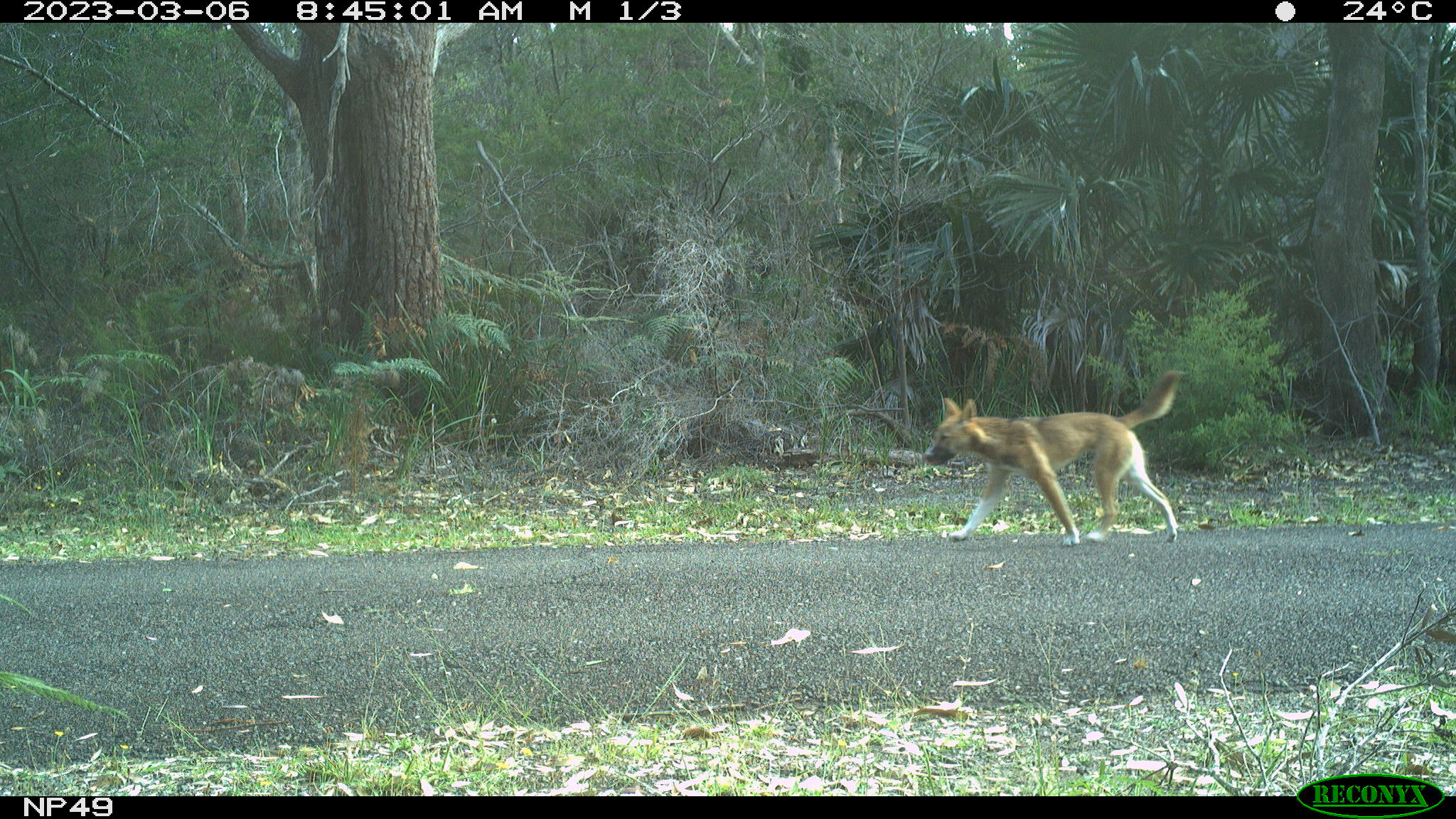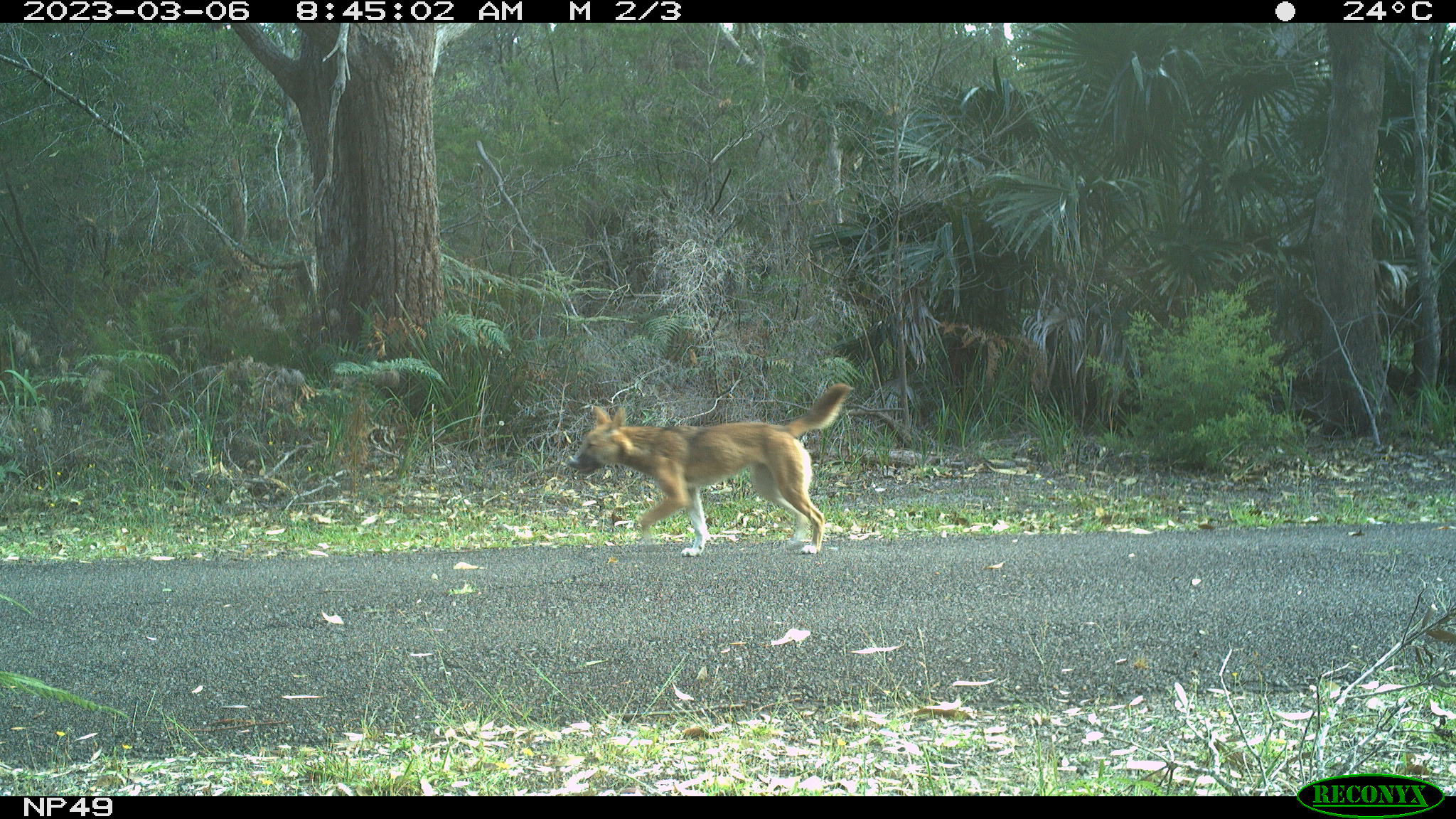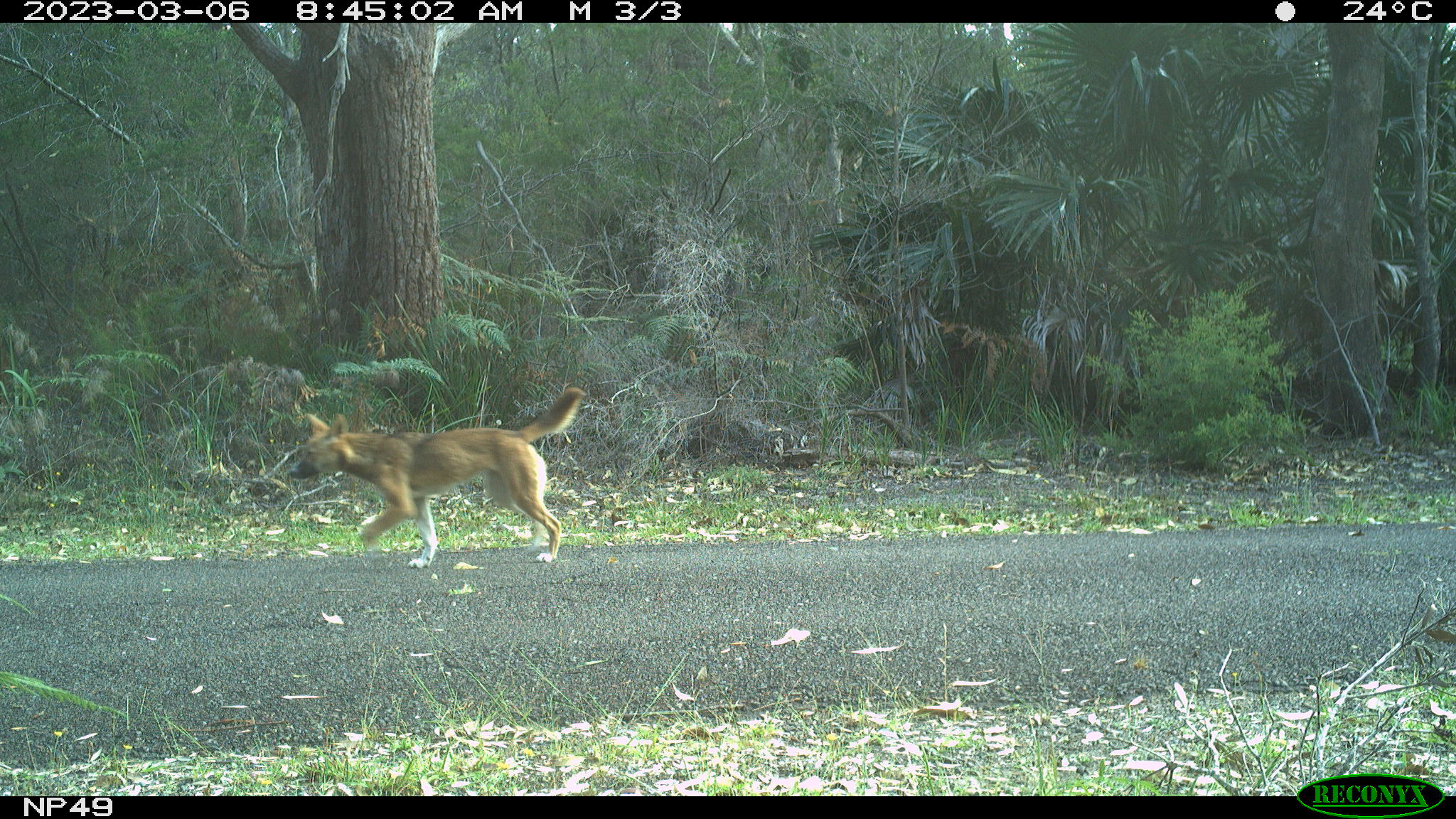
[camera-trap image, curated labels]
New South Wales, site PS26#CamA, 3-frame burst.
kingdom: Animalia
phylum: Chordata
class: Mammalia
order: Carnivora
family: Canidae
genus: Canis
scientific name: Canis familiaris dingo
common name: dingo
Dingo (Canis familiaris dingo).